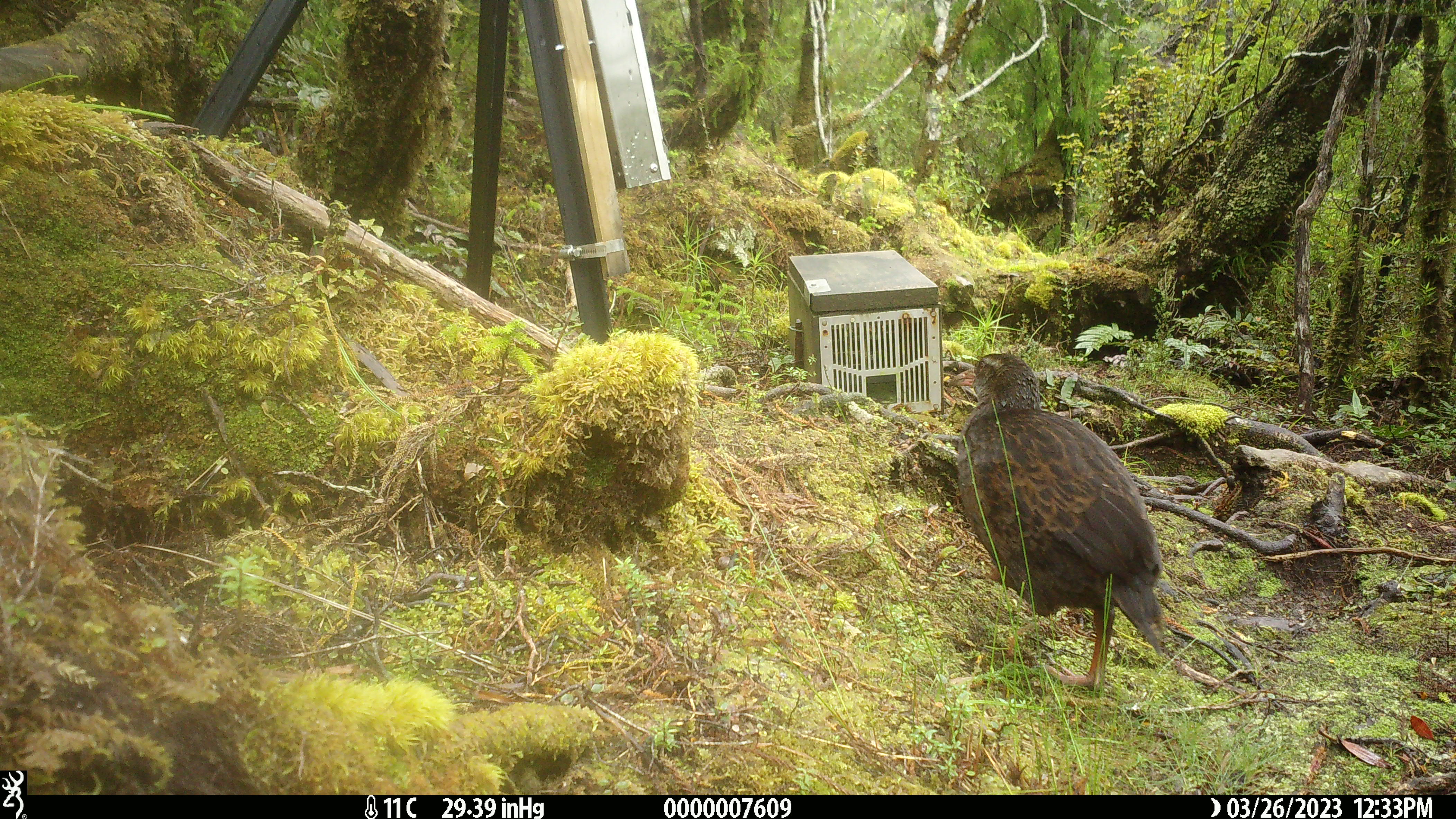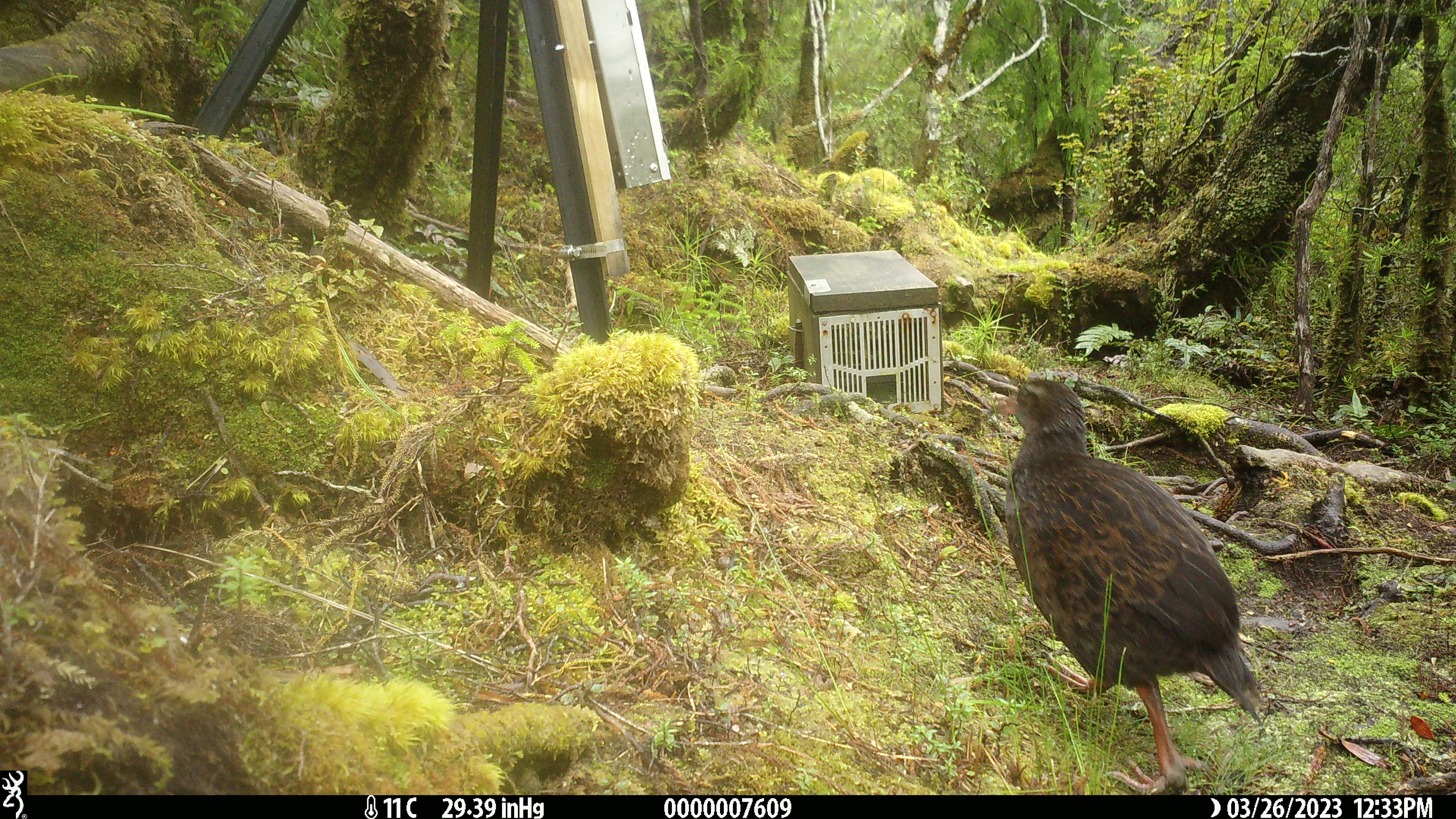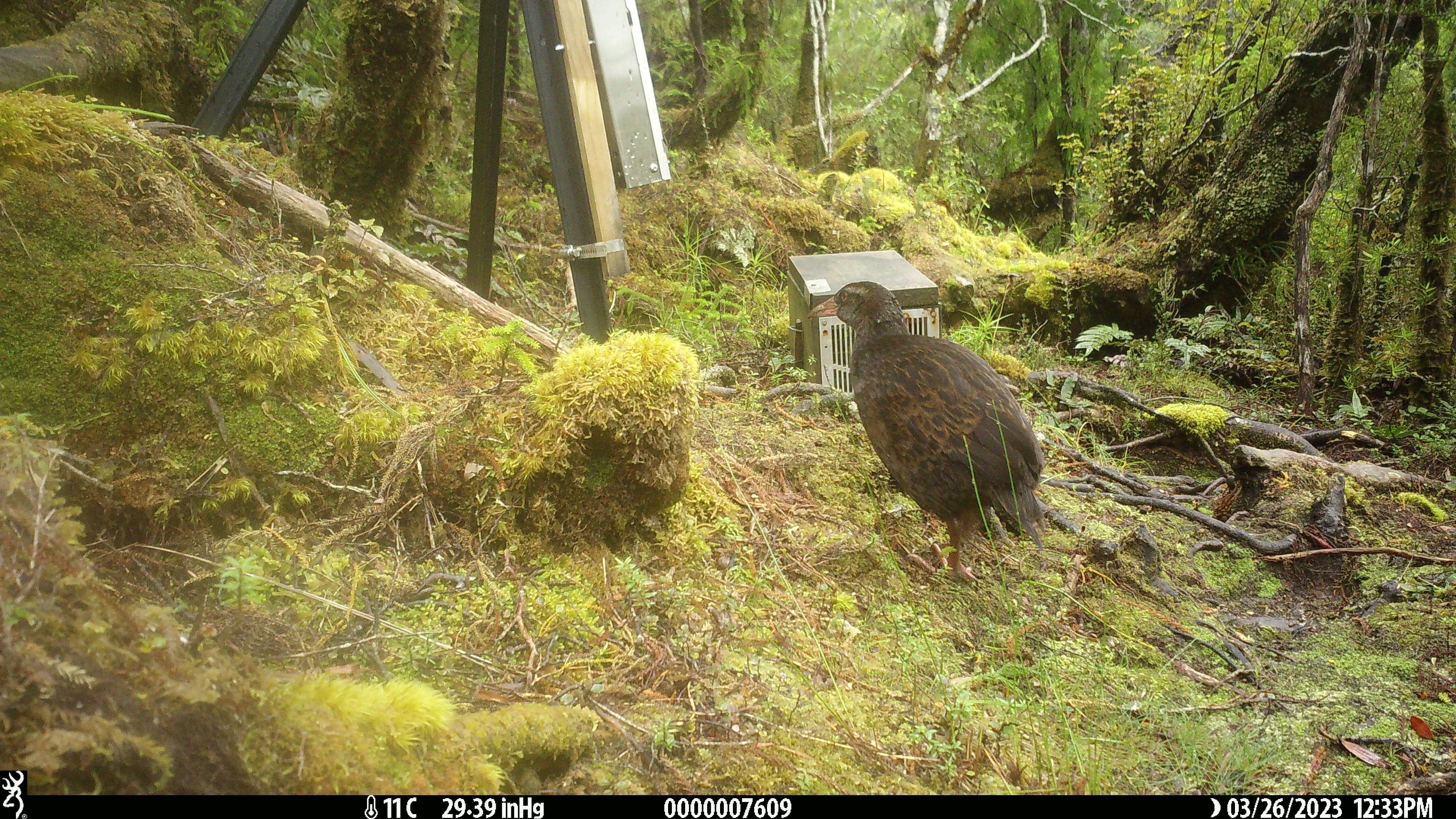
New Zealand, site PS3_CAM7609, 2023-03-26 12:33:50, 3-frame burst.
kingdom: Animalia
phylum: Chordata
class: Aves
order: Gruiformes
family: Rallidae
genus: Gallirallus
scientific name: Gallirallus australis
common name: weka